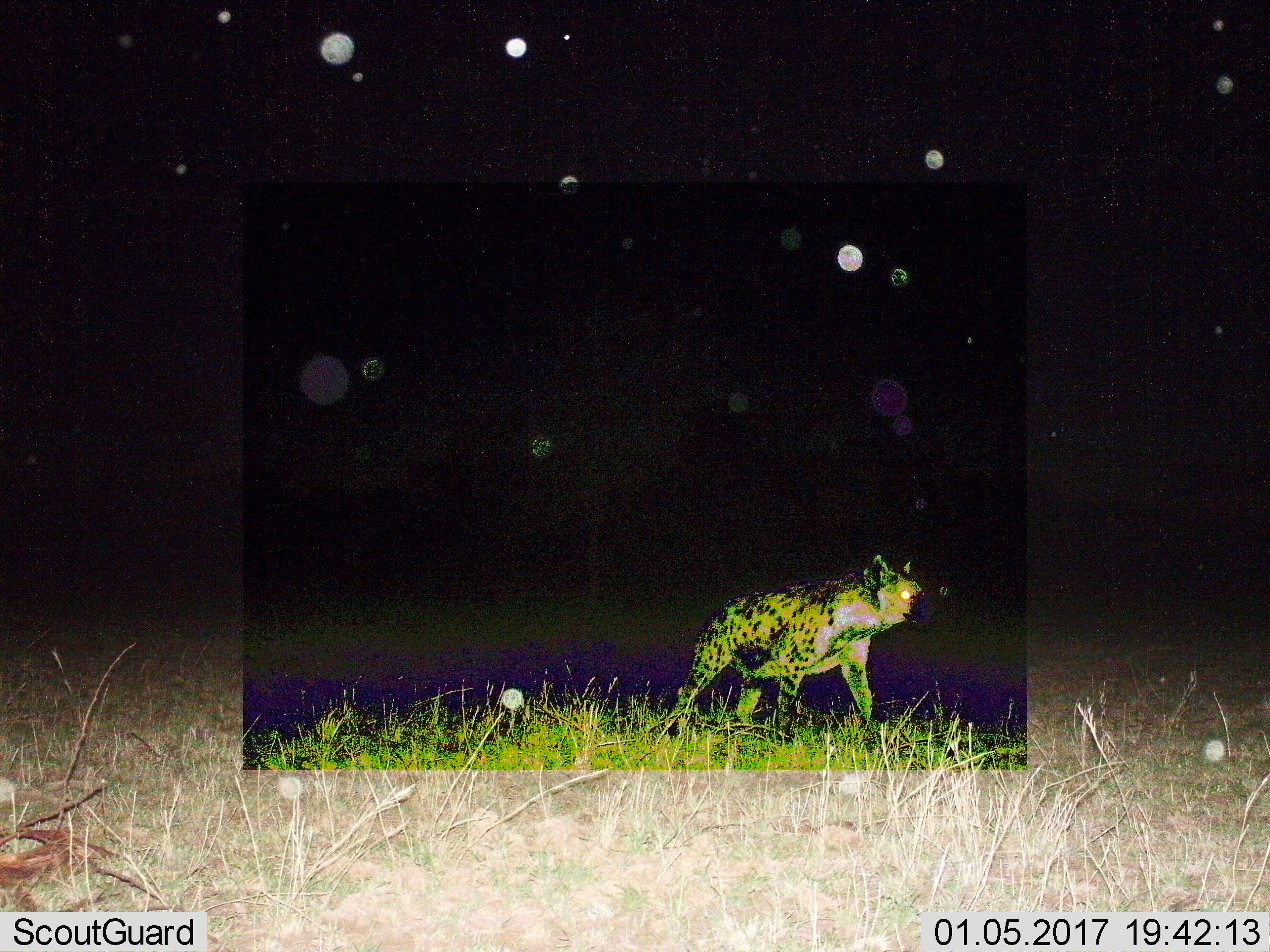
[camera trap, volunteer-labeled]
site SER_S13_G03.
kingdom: Animalia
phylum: Chordata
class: Mammalia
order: Carnivora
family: Hyaenidae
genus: Crocuta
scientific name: Crocuta crocuta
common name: spotted hyena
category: hyenaspotted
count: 1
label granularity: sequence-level